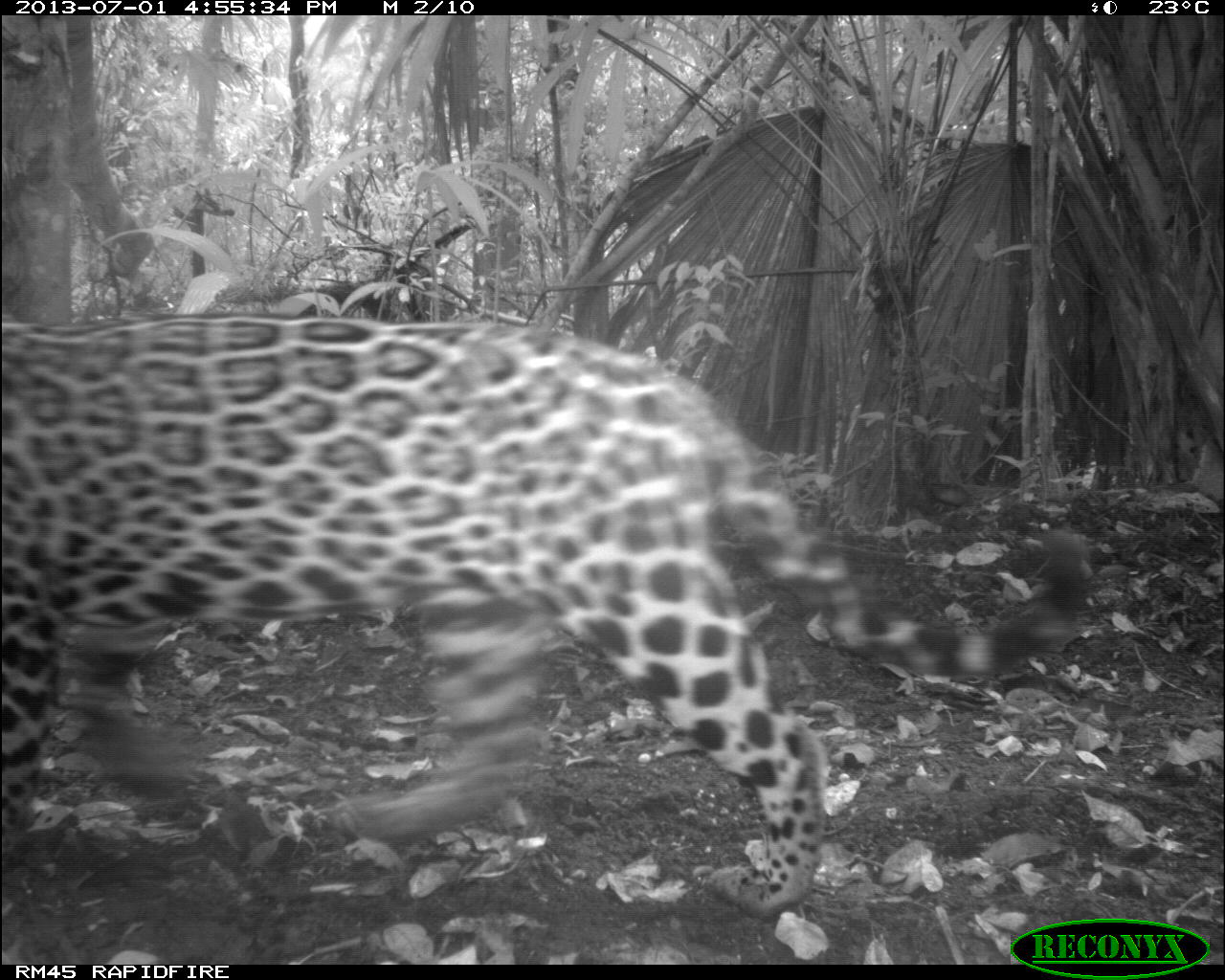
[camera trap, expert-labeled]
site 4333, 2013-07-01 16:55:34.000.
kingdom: Animalia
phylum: Chordata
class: Mammalia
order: Carnivora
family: Felidae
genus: Panthera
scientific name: Panthera onca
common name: jaguar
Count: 1.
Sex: female.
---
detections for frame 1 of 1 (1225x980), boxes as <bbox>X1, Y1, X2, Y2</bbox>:
panthera onca: <bbox>0, 310, 1091, 921</bbox>